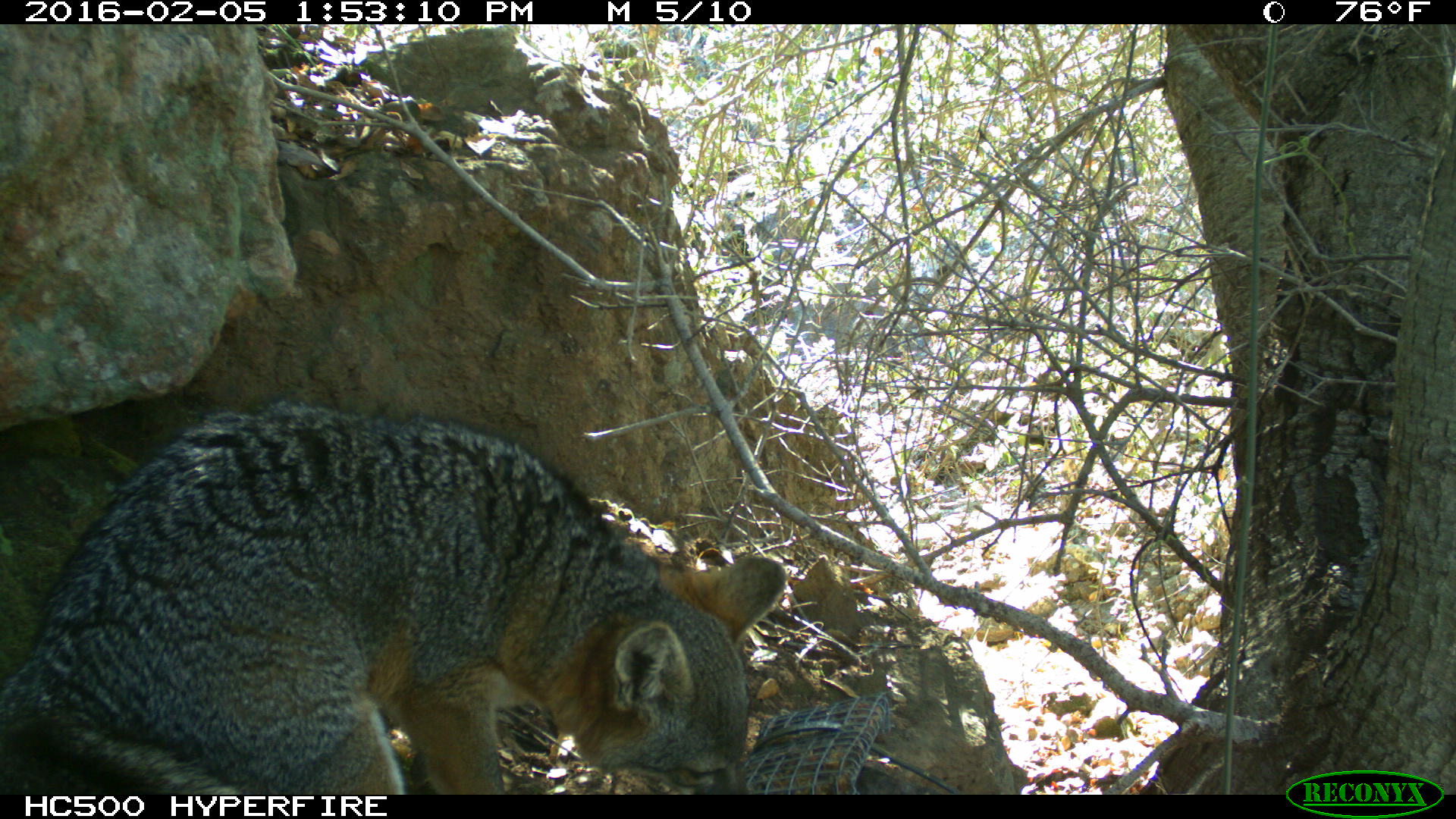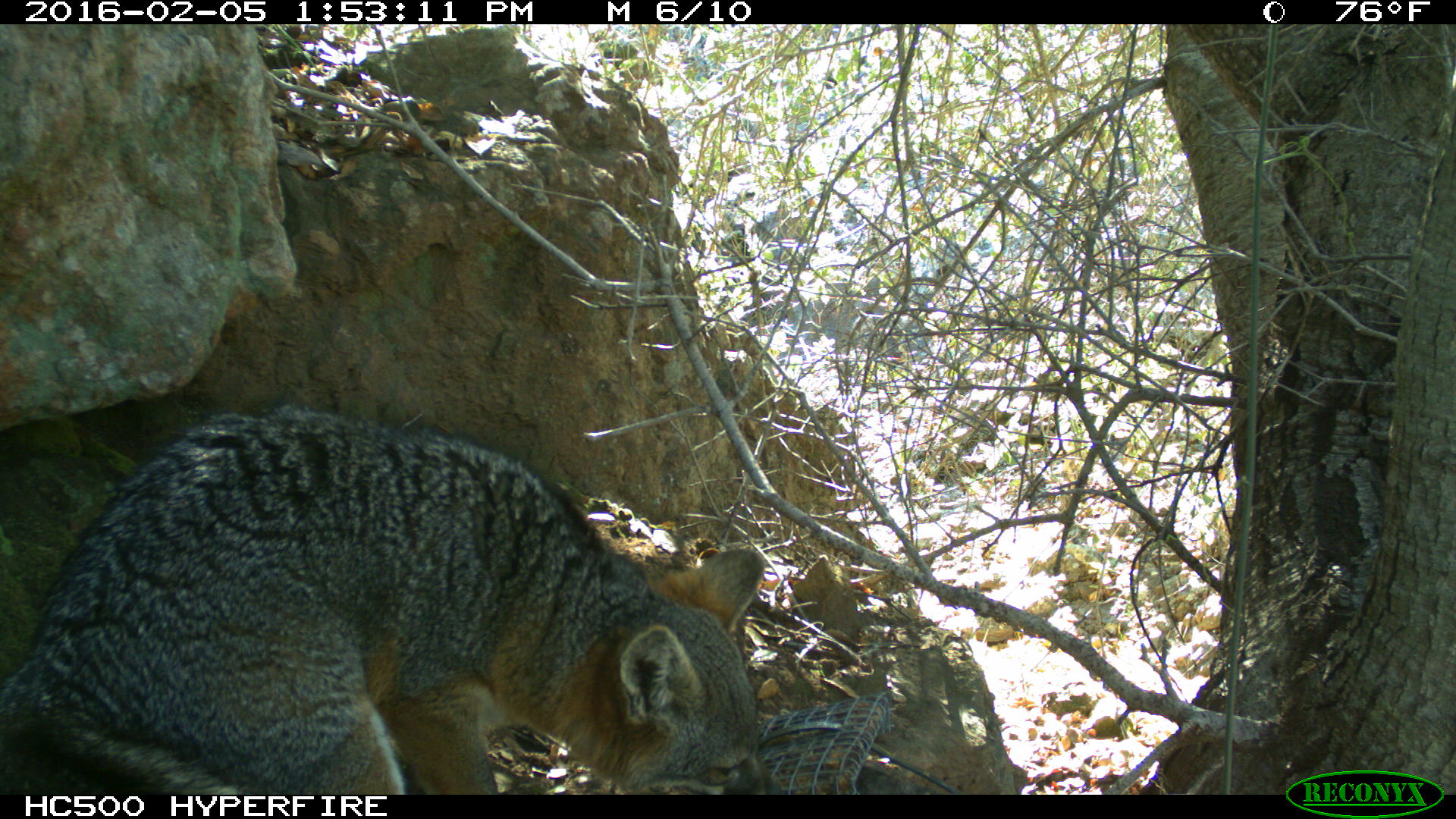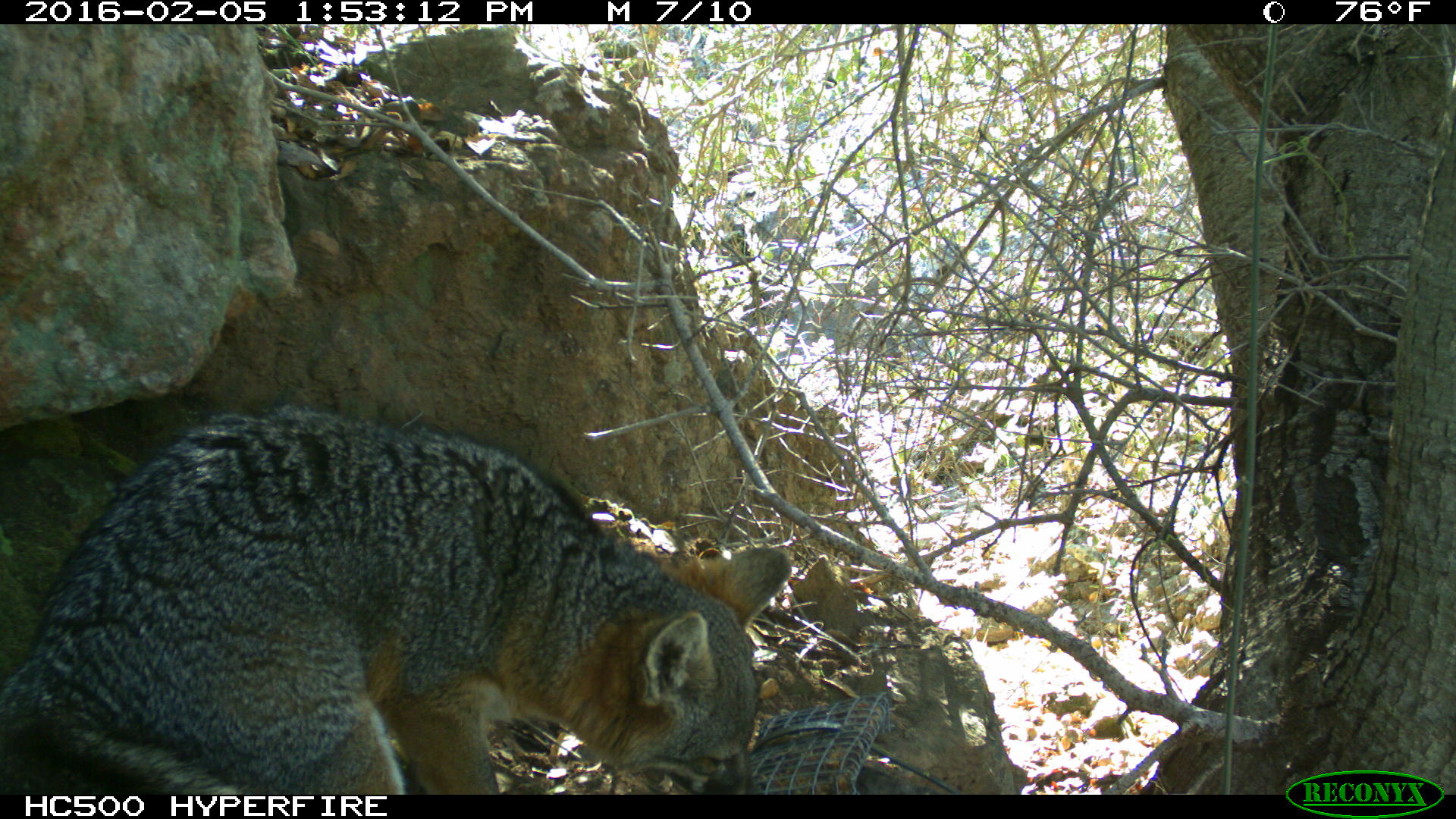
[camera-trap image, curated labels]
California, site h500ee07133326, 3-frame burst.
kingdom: Animalia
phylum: Chordata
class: Mammalia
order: Carnivora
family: Canidae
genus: Urocyon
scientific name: Urocyon littoralis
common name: island fox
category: fox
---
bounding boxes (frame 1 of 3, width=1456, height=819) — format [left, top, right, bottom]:
fox: [0, 400, 786, 794]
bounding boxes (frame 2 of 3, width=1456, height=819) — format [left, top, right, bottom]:
fox: [0, 406, 783, 794]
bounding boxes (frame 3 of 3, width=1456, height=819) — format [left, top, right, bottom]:
fox: [0, 404, 792, 795]